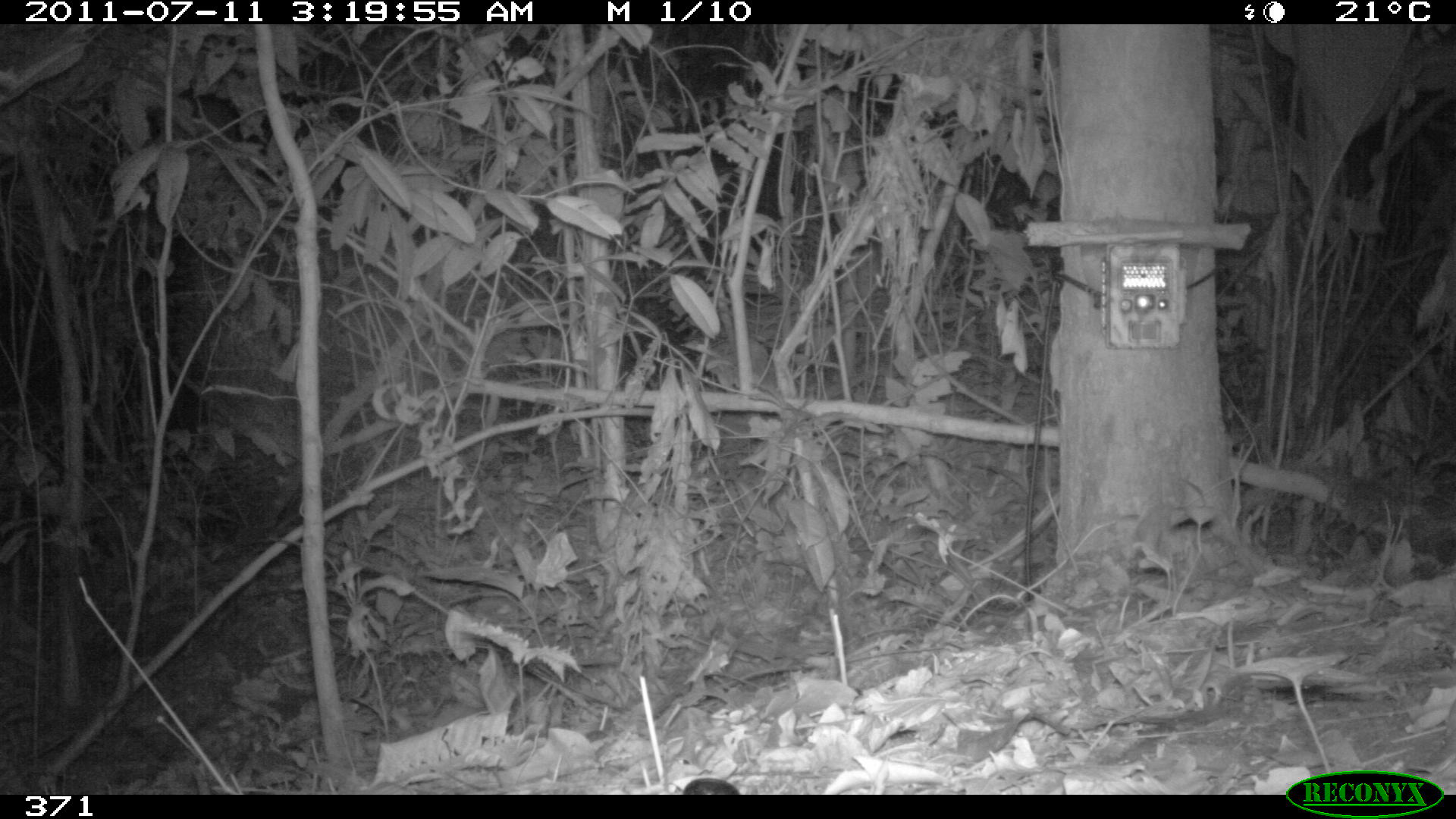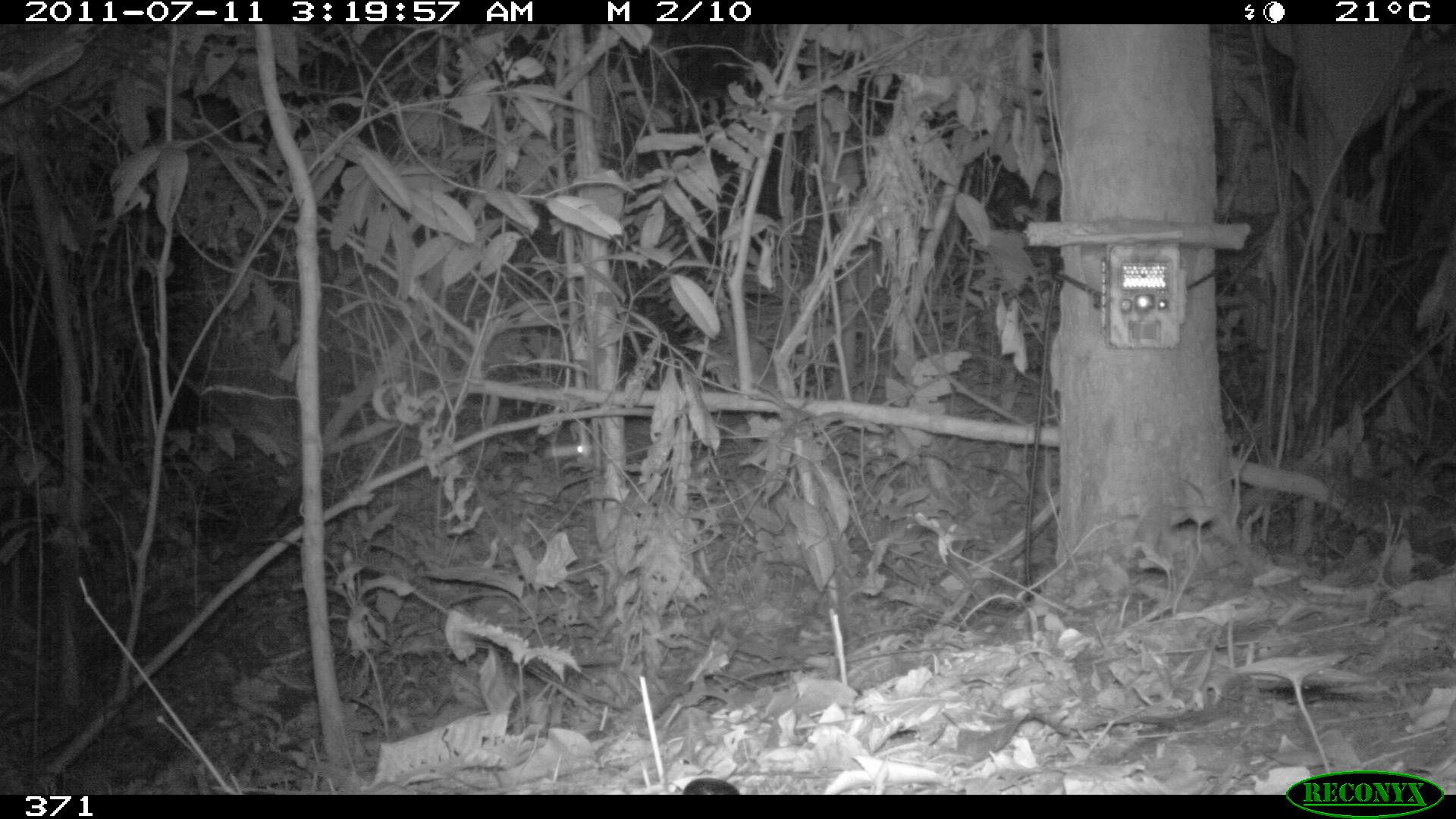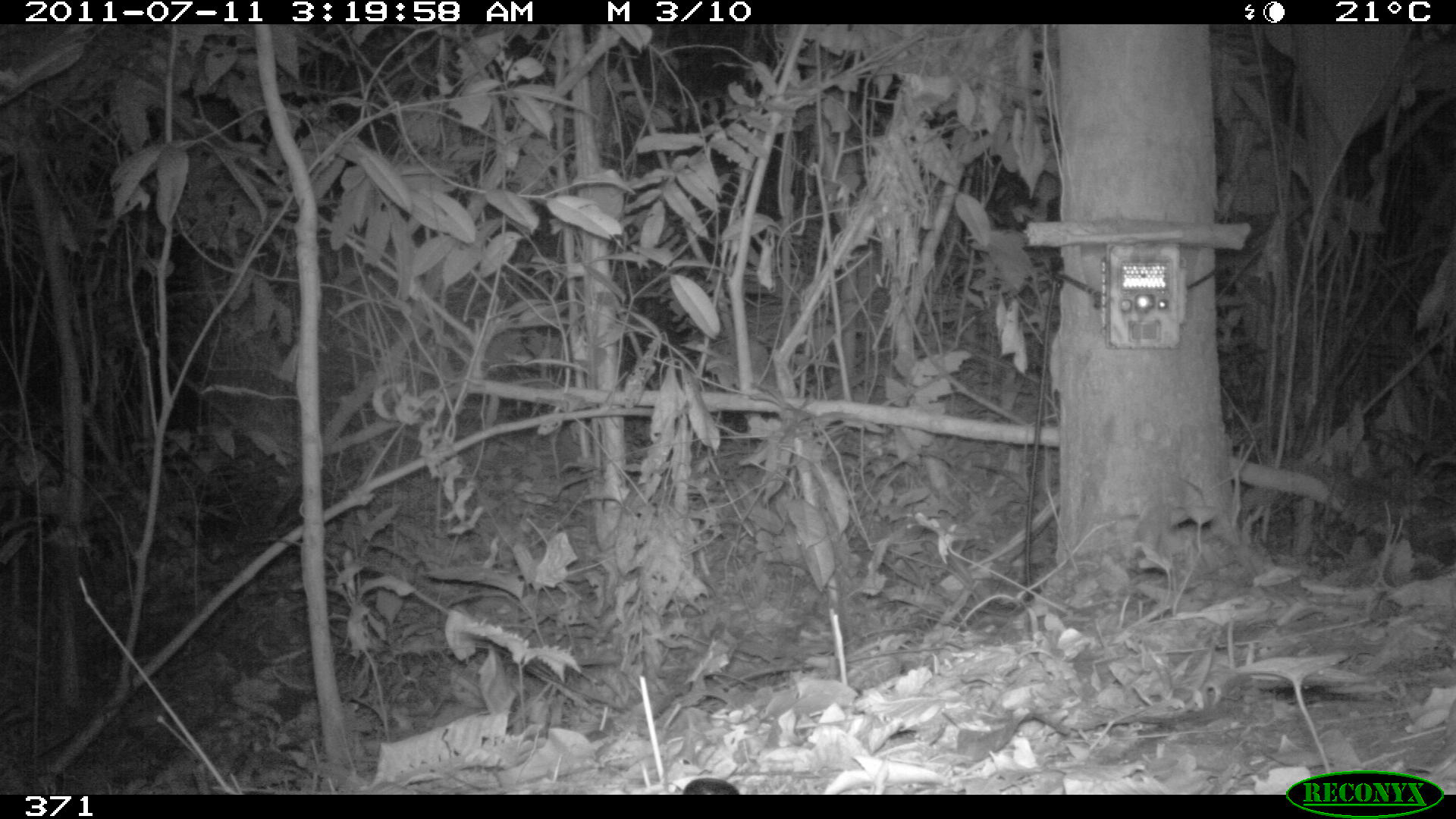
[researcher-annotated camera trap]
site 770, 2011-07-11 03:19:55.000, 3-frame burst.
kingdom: Animalia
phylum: Chordata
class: Mammalia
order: Rodentia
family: Cuniculidae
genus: Cuniculus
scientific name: Cuniculus paca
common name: spotted paca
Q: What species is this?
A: Cuniculus paca (spotted paca).